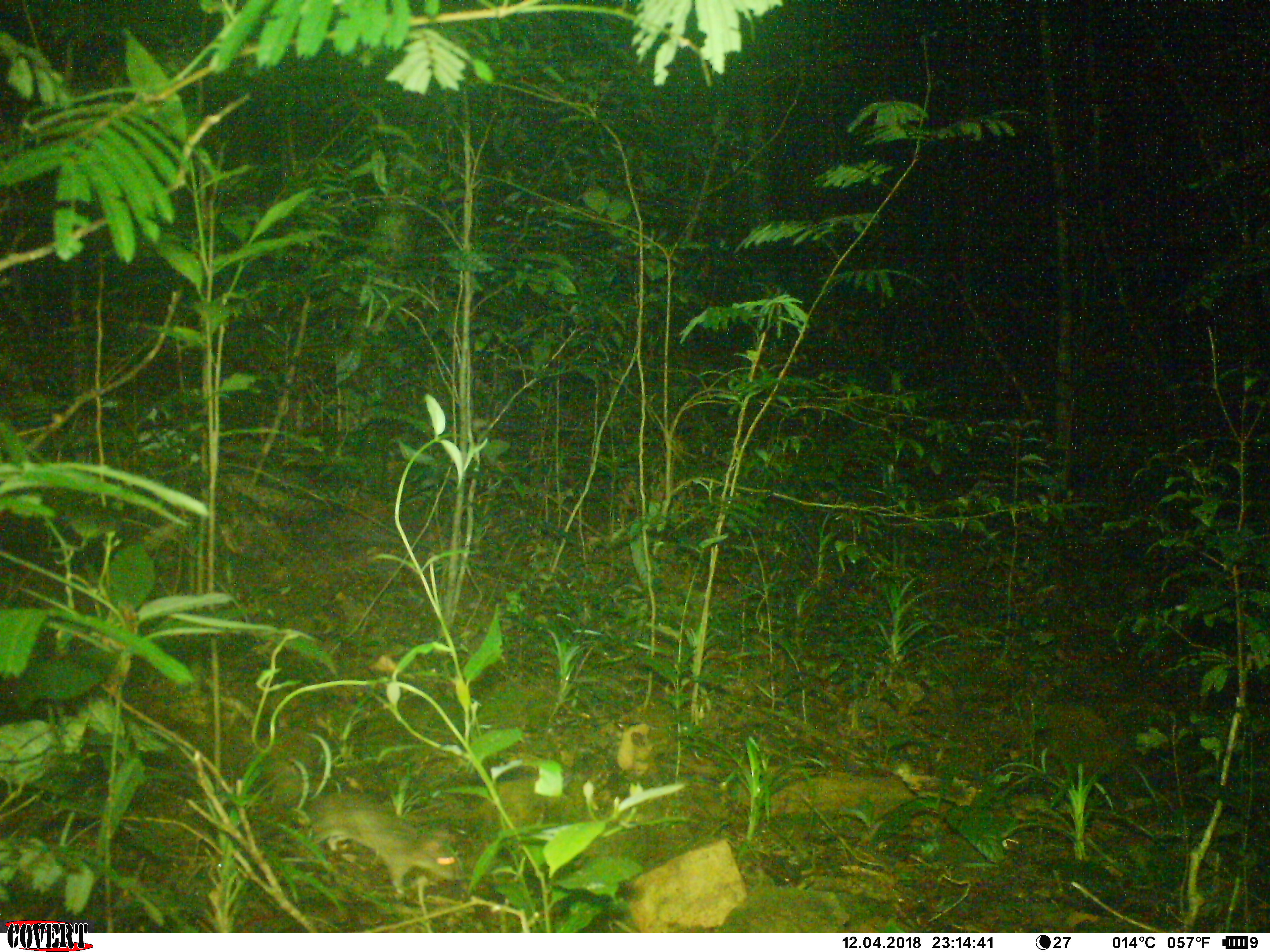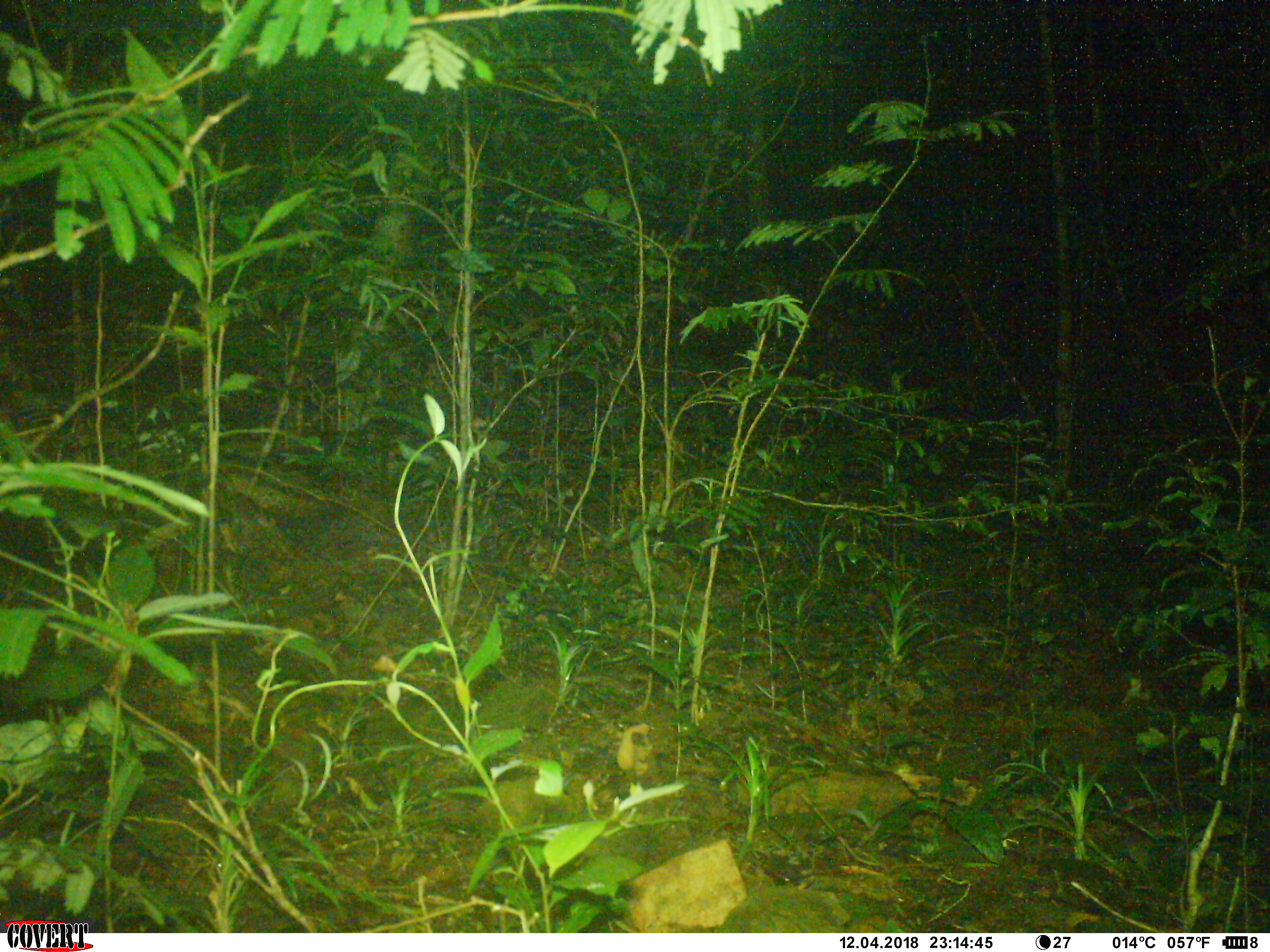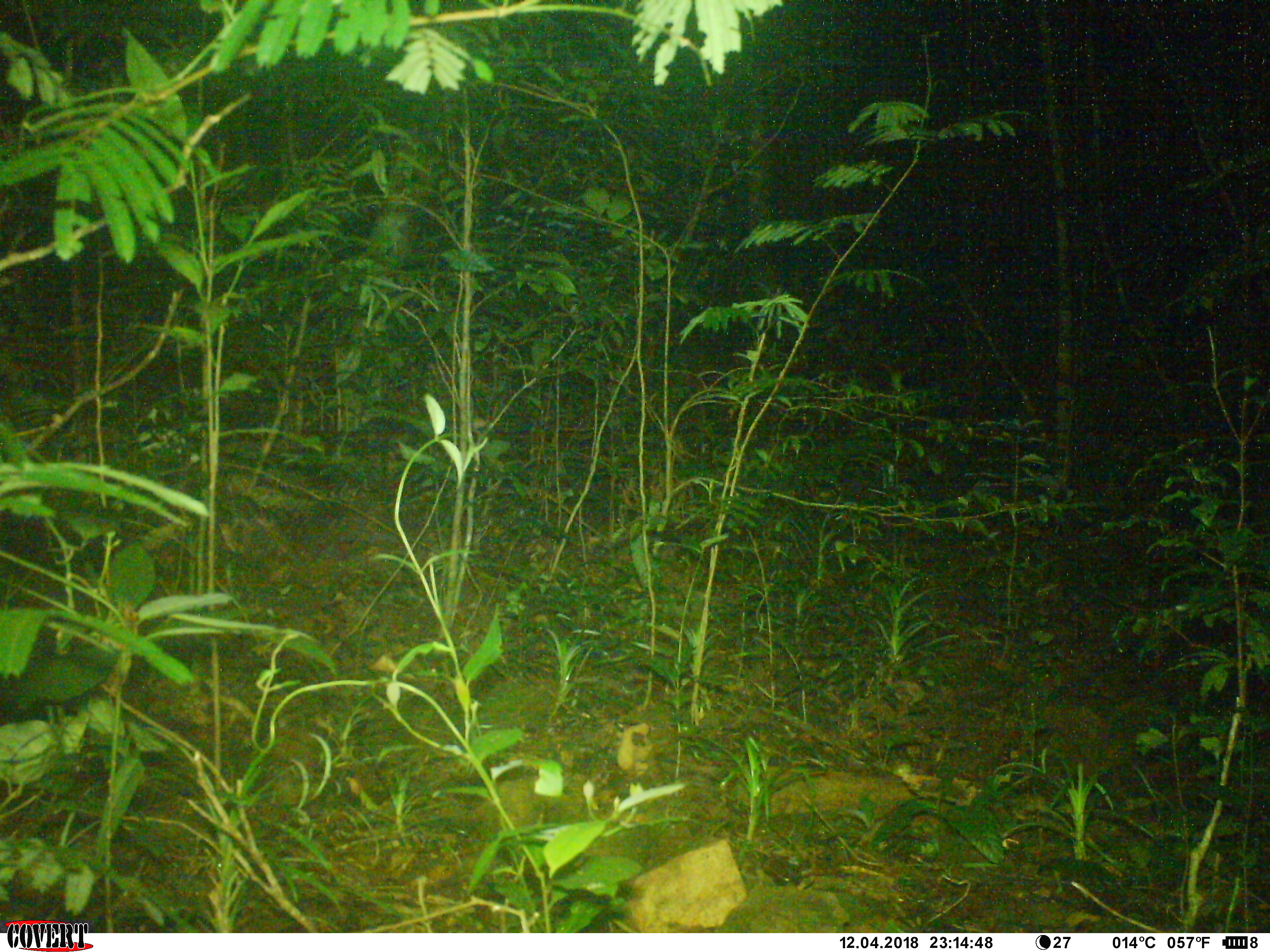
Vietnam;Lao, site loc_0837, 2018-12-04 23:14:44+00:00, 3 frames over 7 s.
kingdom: Animalia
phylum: Chordata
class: Mammalia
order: Rodentia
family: Muridae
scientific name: Muridae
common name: old-world mice and rats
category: unidentified murid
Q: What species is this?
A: Unidentified murid (old-world mice and rats) (Muridae).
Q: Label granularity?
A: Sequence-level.